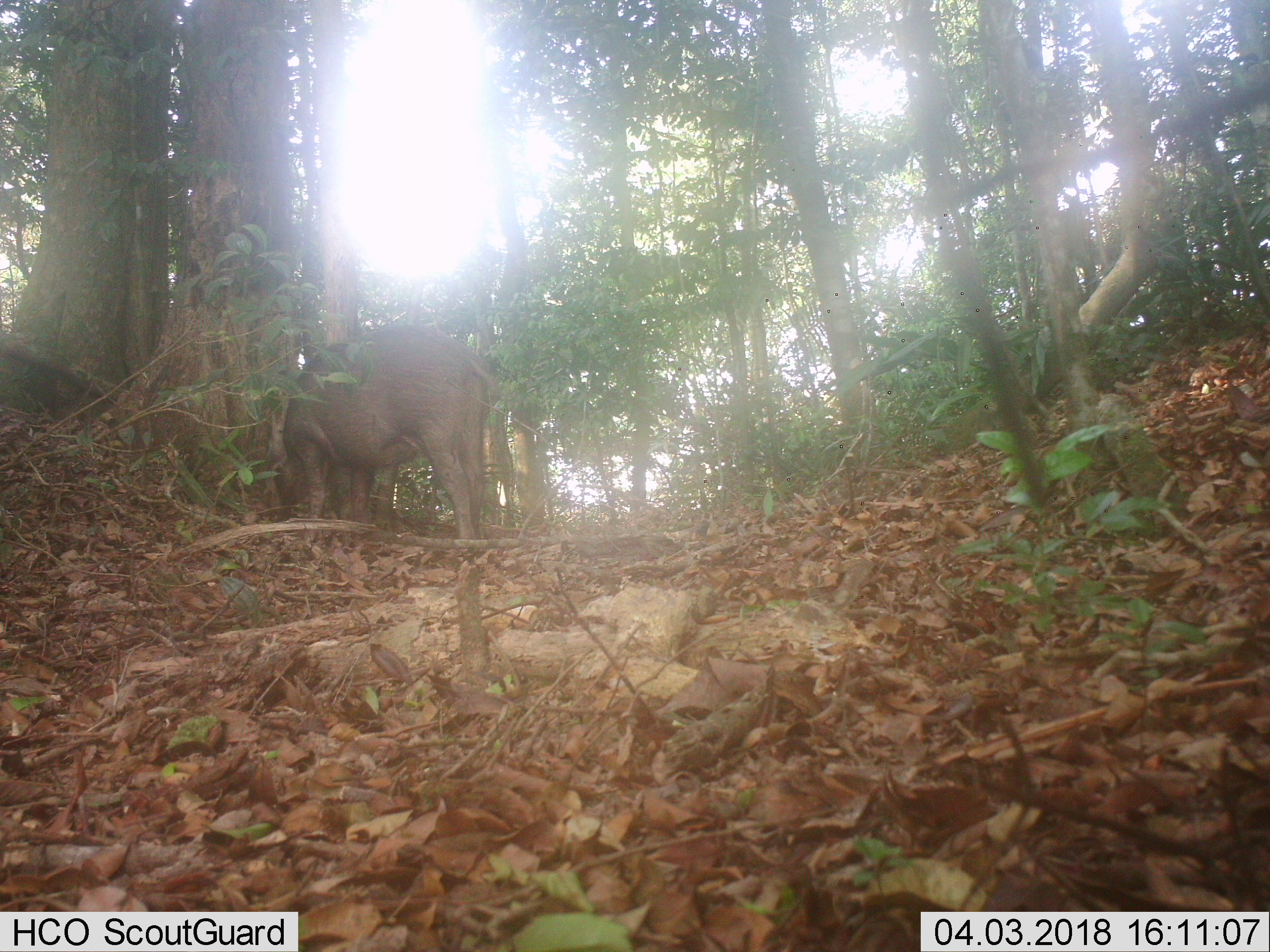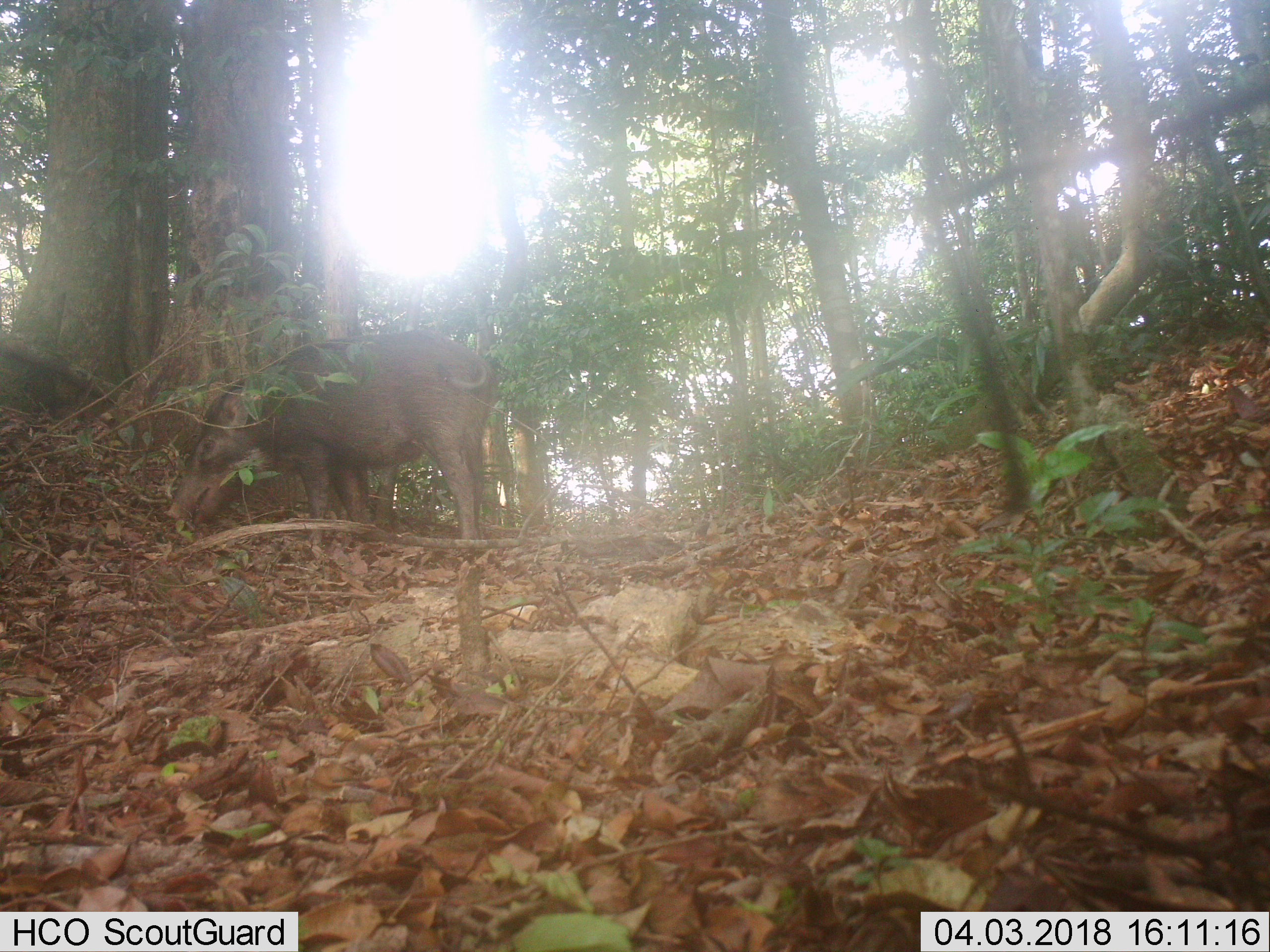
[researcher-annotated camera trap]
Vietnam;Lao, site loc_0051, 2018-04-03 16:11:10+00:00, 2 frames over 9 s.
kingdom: Animalia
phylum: Chordata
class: Mammalia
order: Artiodactyla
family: Suidae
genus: Sus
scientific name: Sus scrofa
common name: eurasian wild pig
Eurasian wild pig (Sus scrofa). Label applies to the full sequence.